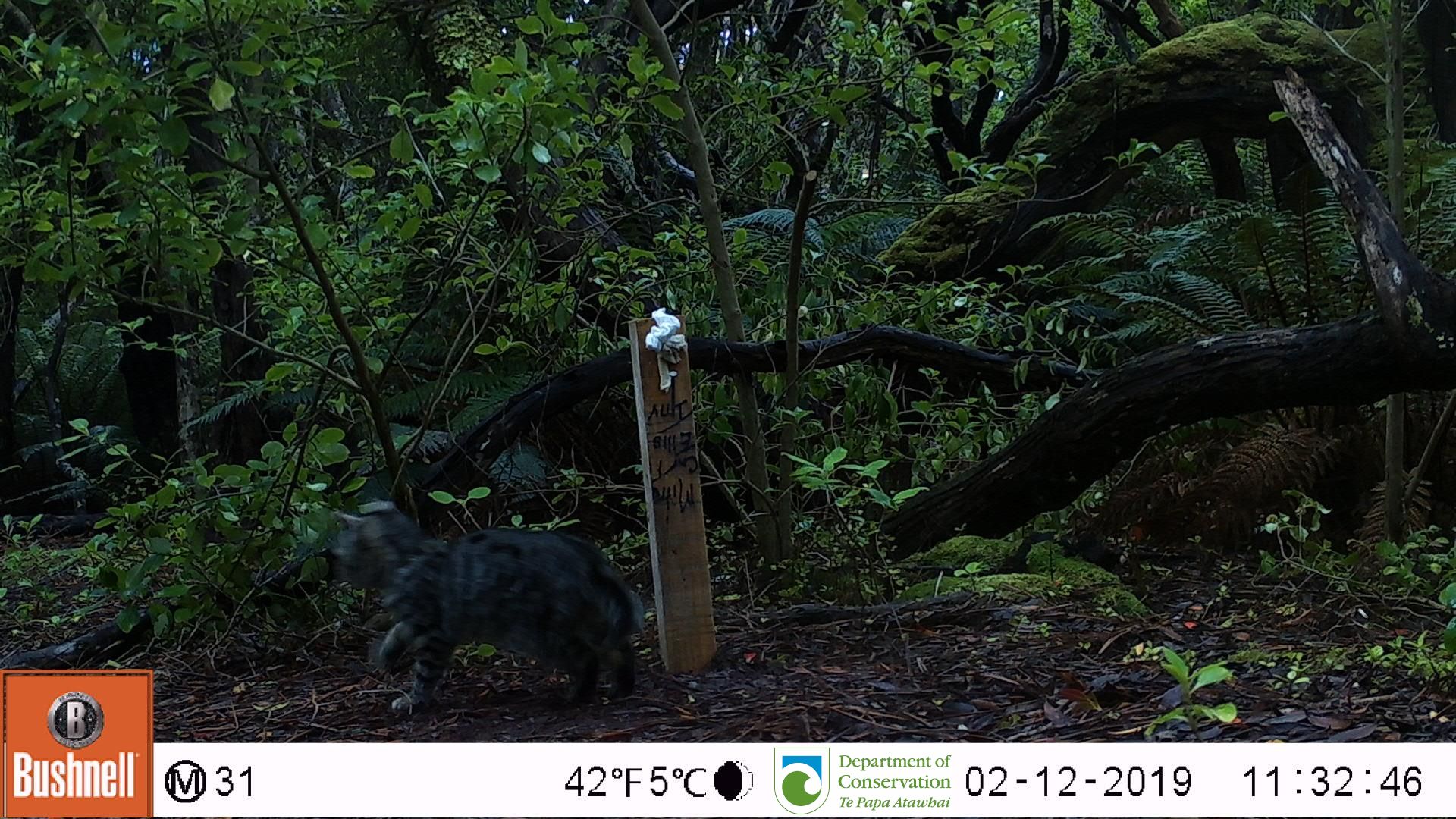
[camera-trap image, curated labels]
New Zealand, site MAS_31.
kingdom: Animalia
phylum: Chordata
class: Mammalia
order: Carnivora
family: Felidae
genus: Felis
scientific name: Felis catus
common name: domestic cat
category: cat